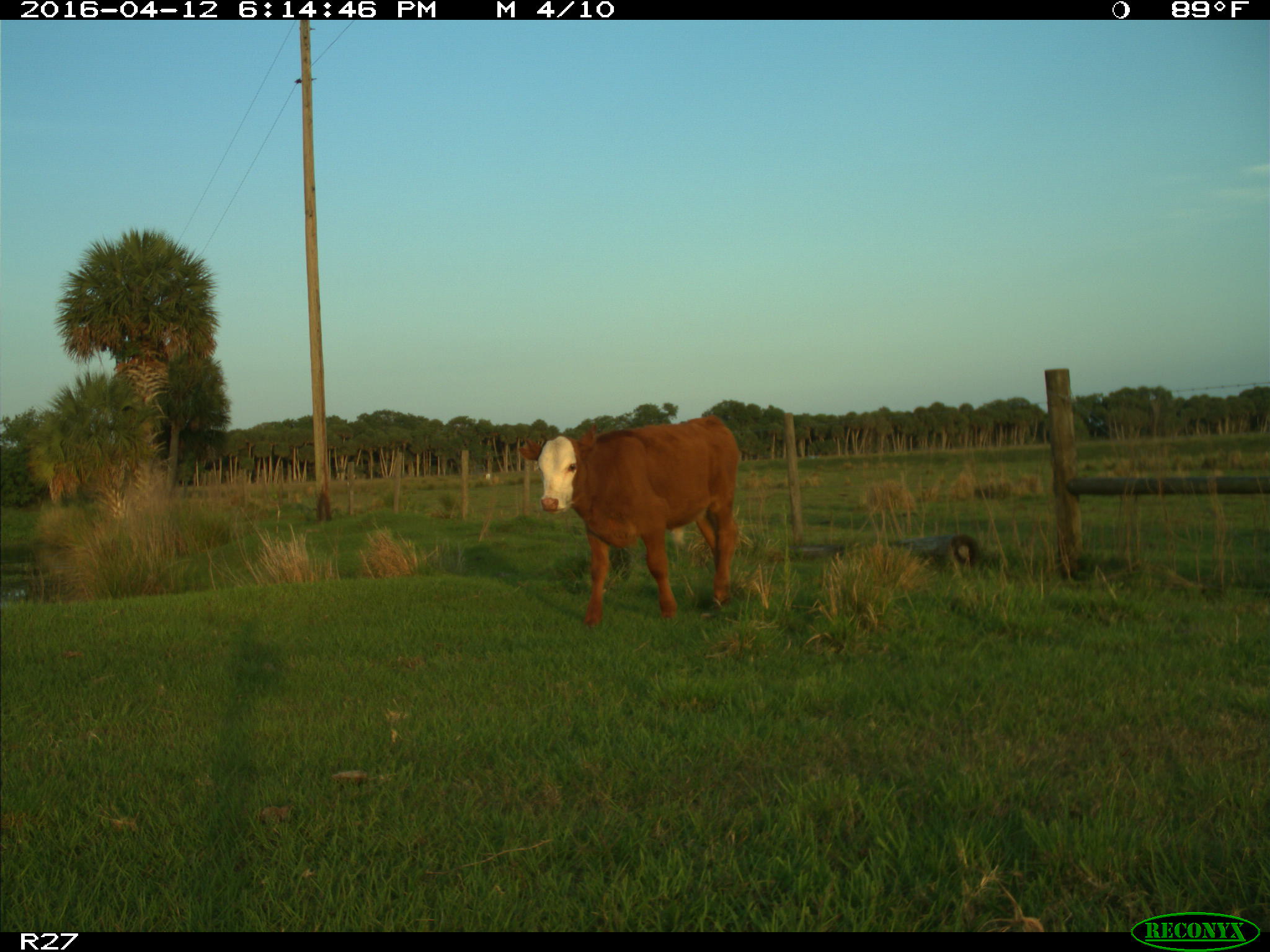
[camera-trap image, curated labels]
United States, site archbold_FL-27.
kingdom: Animalia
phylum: Chordata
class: Mammalia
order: Artiodactyla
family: Bovidae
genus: Bos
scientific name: Bos taurus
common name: domestic cow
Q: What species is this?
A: Bos taurus (domestic cow).